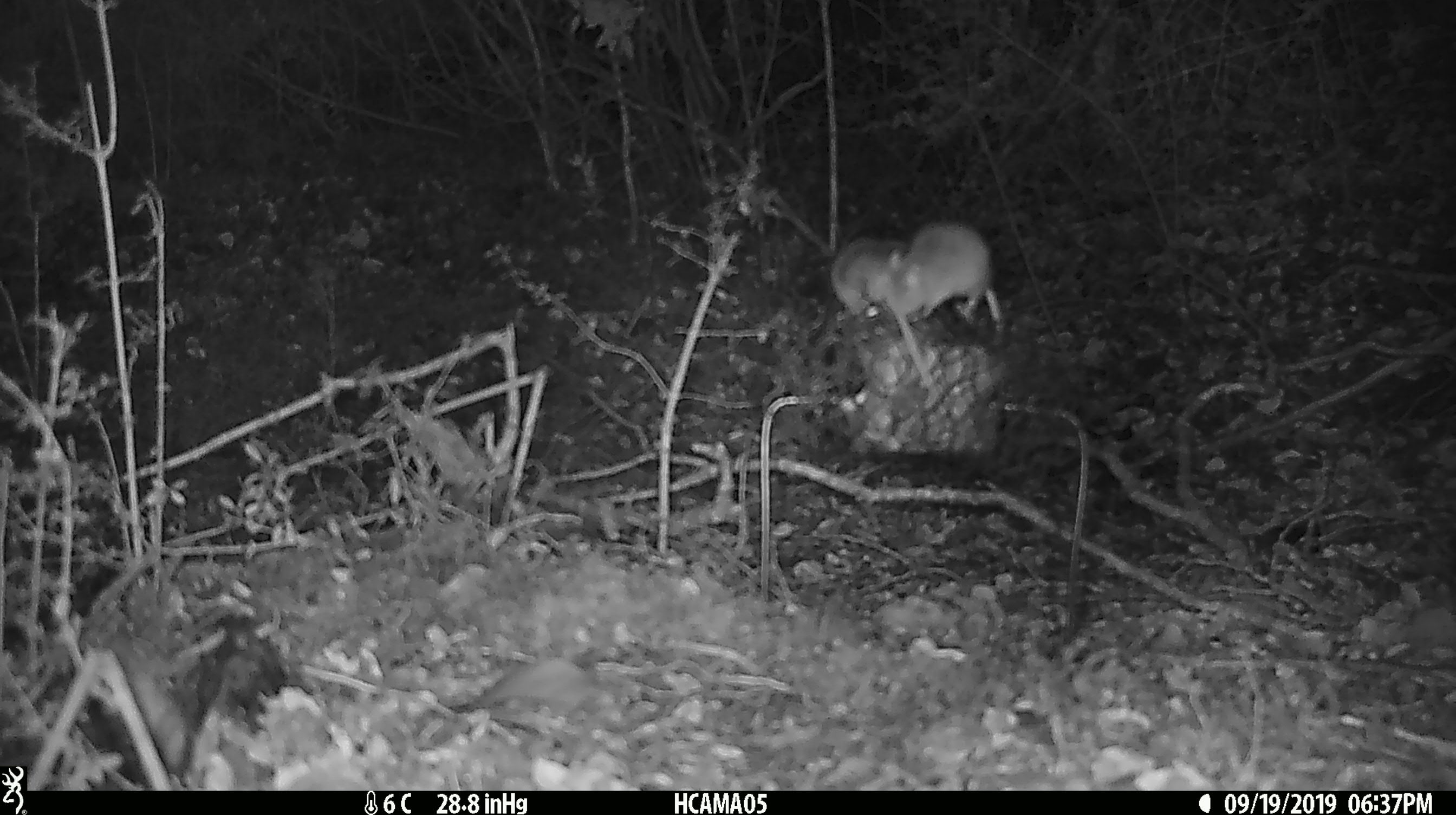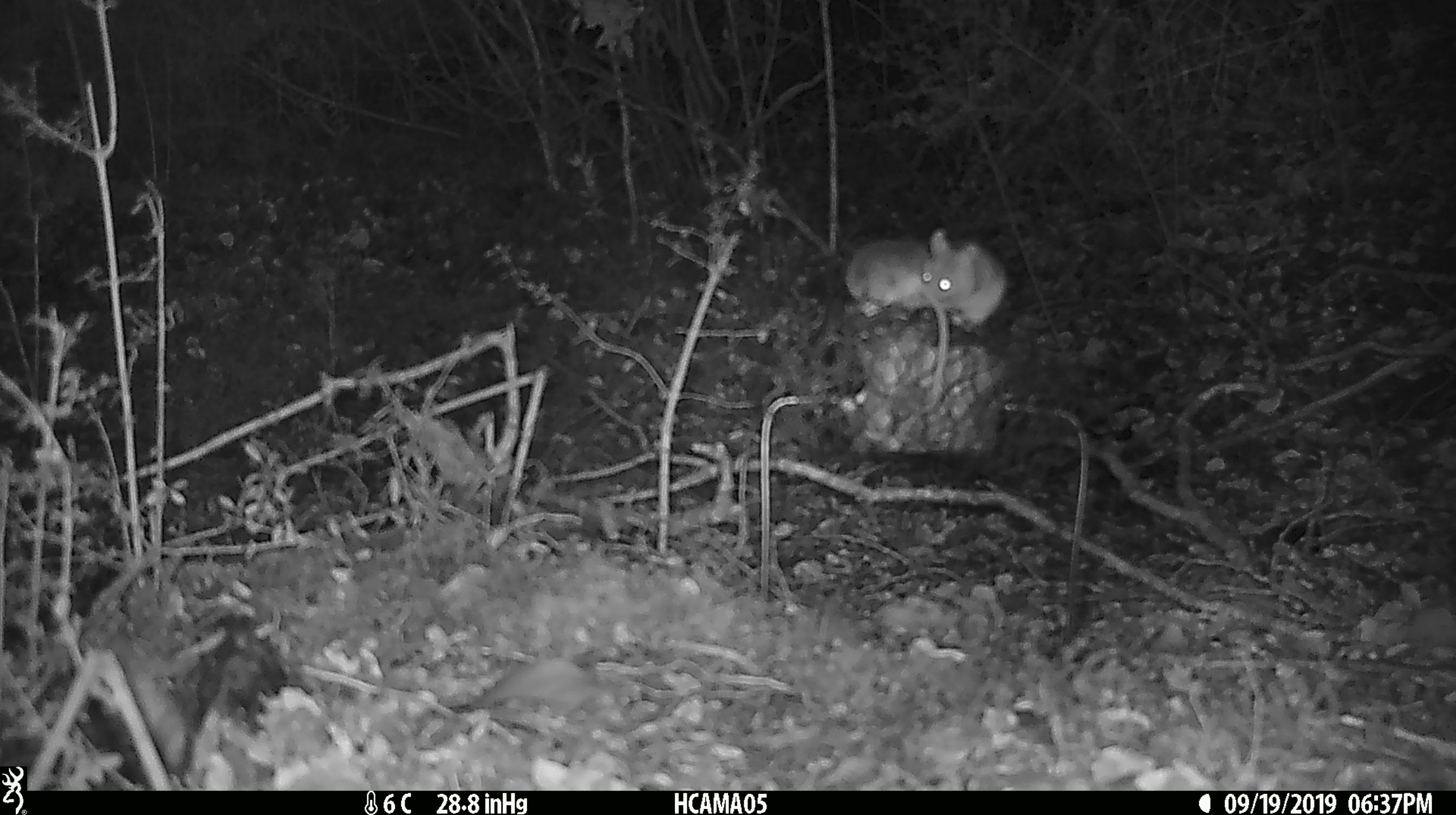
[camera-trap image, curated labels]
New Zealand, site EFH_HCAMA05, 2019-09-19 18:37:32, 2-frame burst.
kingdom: Animalia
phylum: Chordata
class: Mammalia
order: Rodentia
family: Muridae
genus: Mus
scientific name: Mus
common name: mouse